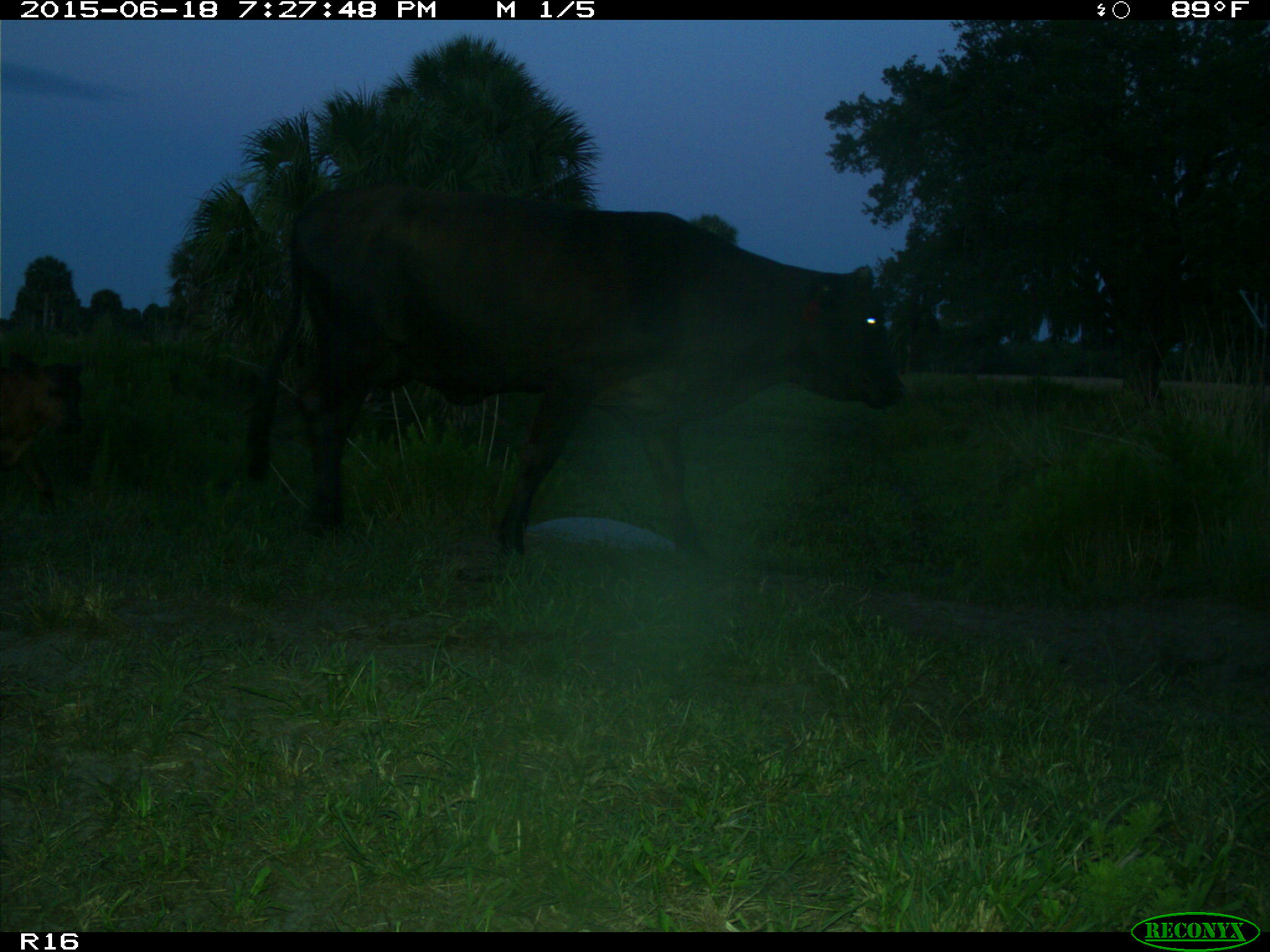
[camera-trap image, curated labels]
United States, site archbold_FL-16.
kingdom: Animalia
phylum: Chordata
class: Mammalia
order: Artiodactyla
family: Bovidae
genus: Bos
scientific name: Bos taurus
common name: domestic cow